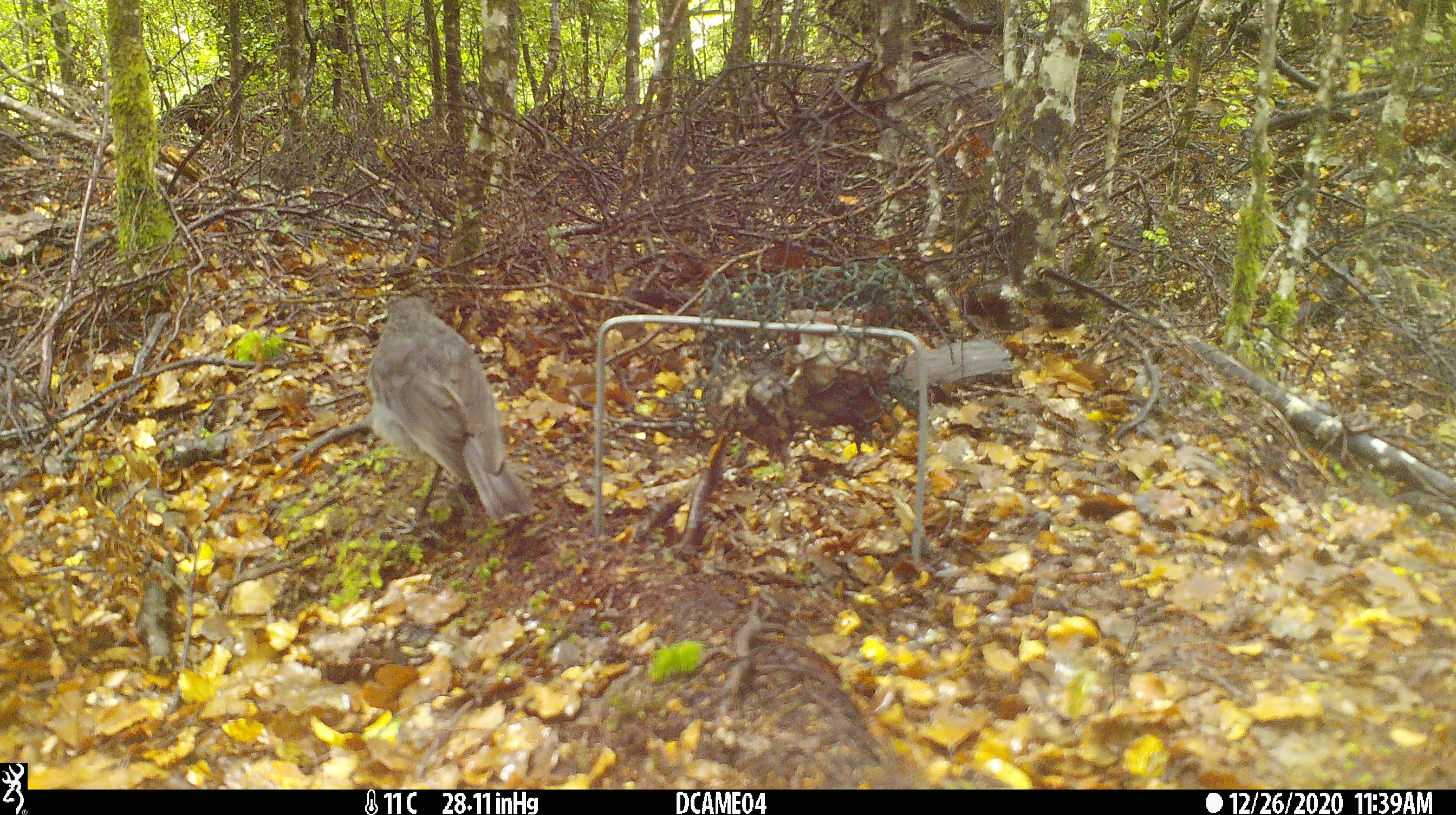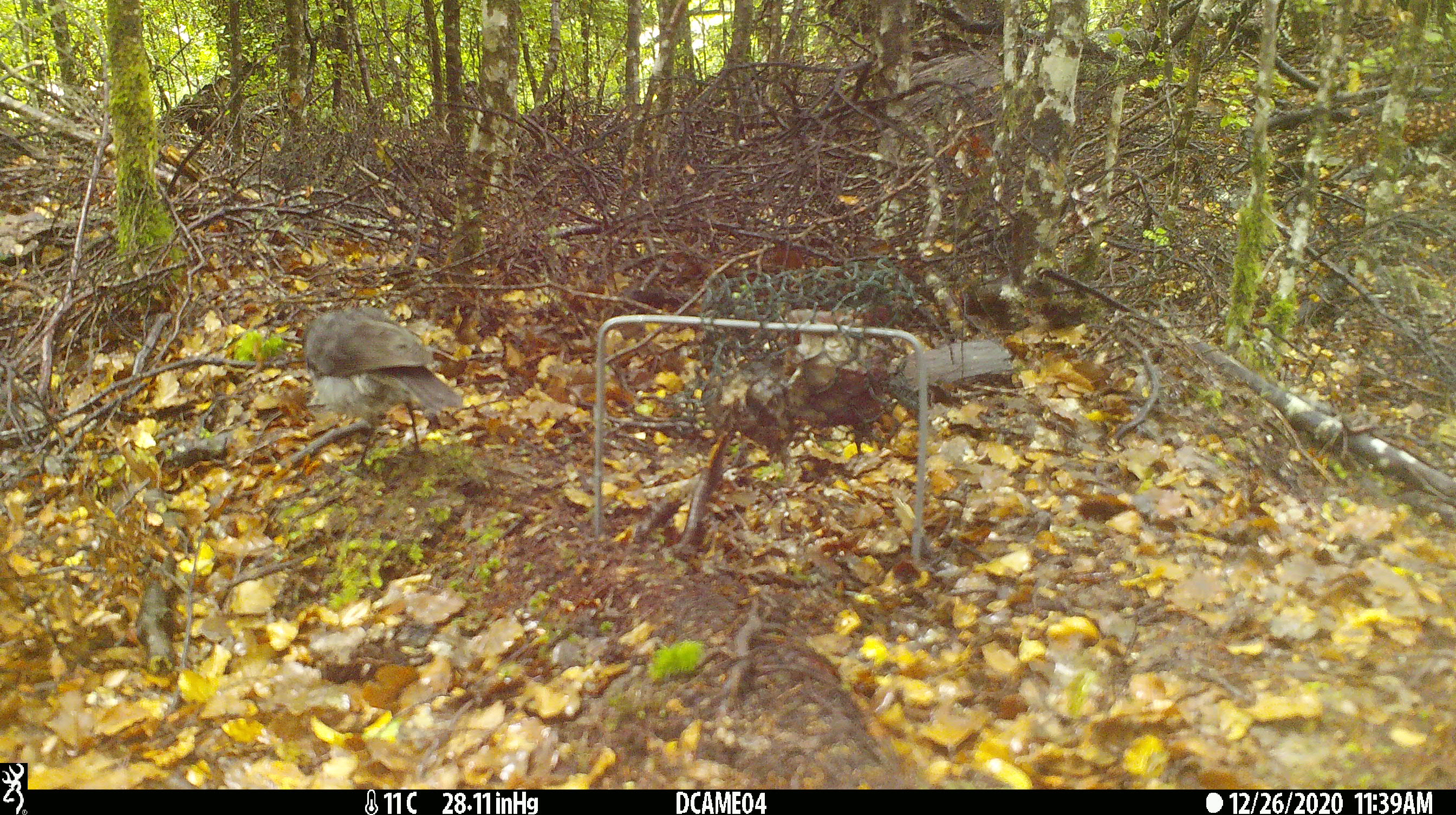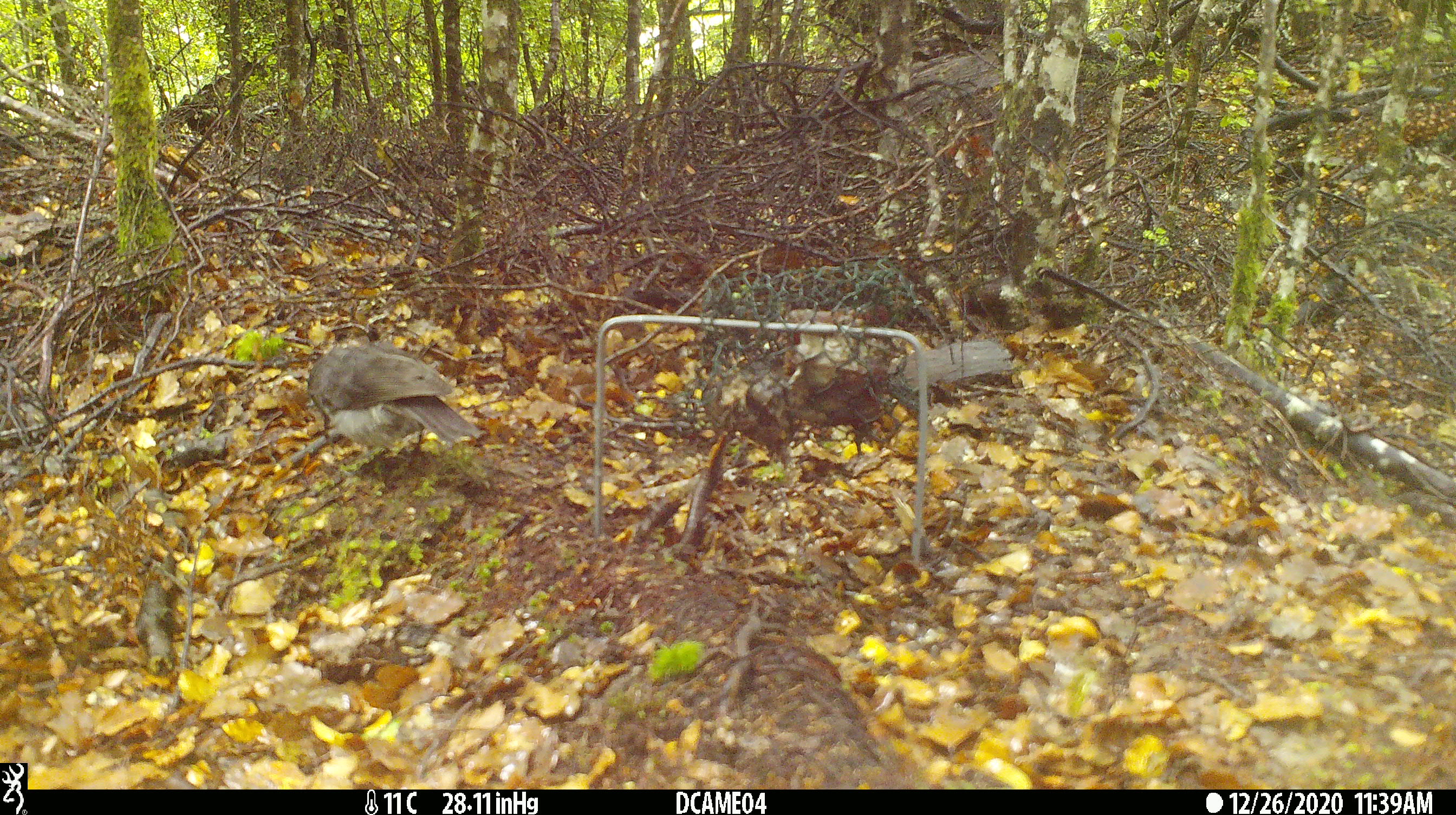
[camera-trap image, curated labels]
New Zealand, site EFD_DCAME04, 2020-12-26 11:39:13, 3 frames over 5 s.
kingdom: Animalia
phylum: Chordata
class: Aves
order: Passeriformes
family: Petroicidae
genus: Petroica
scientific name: Petroica australis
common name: new zealand robin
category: robin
Robin (new zealand robin) (Petroica australis).